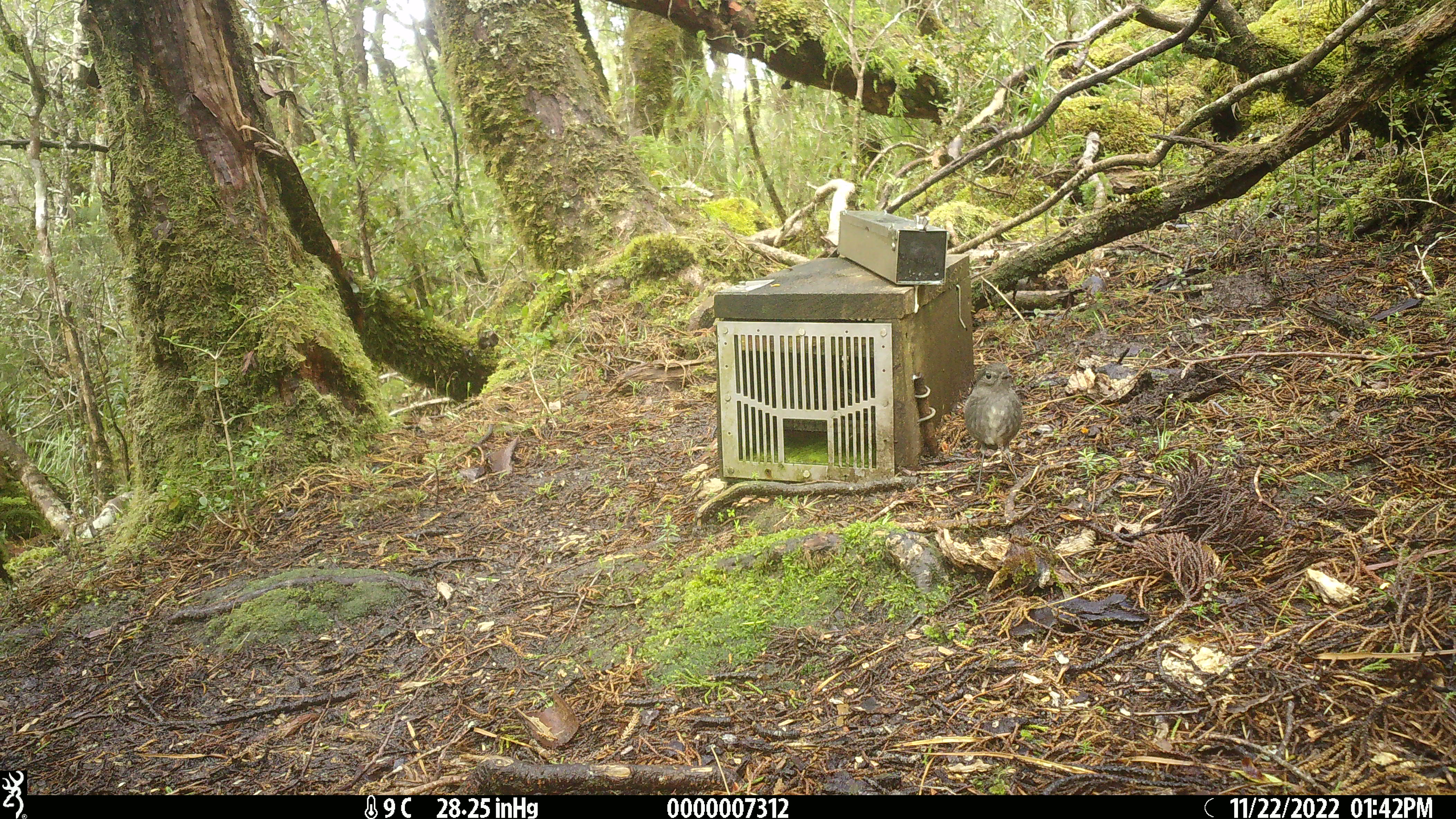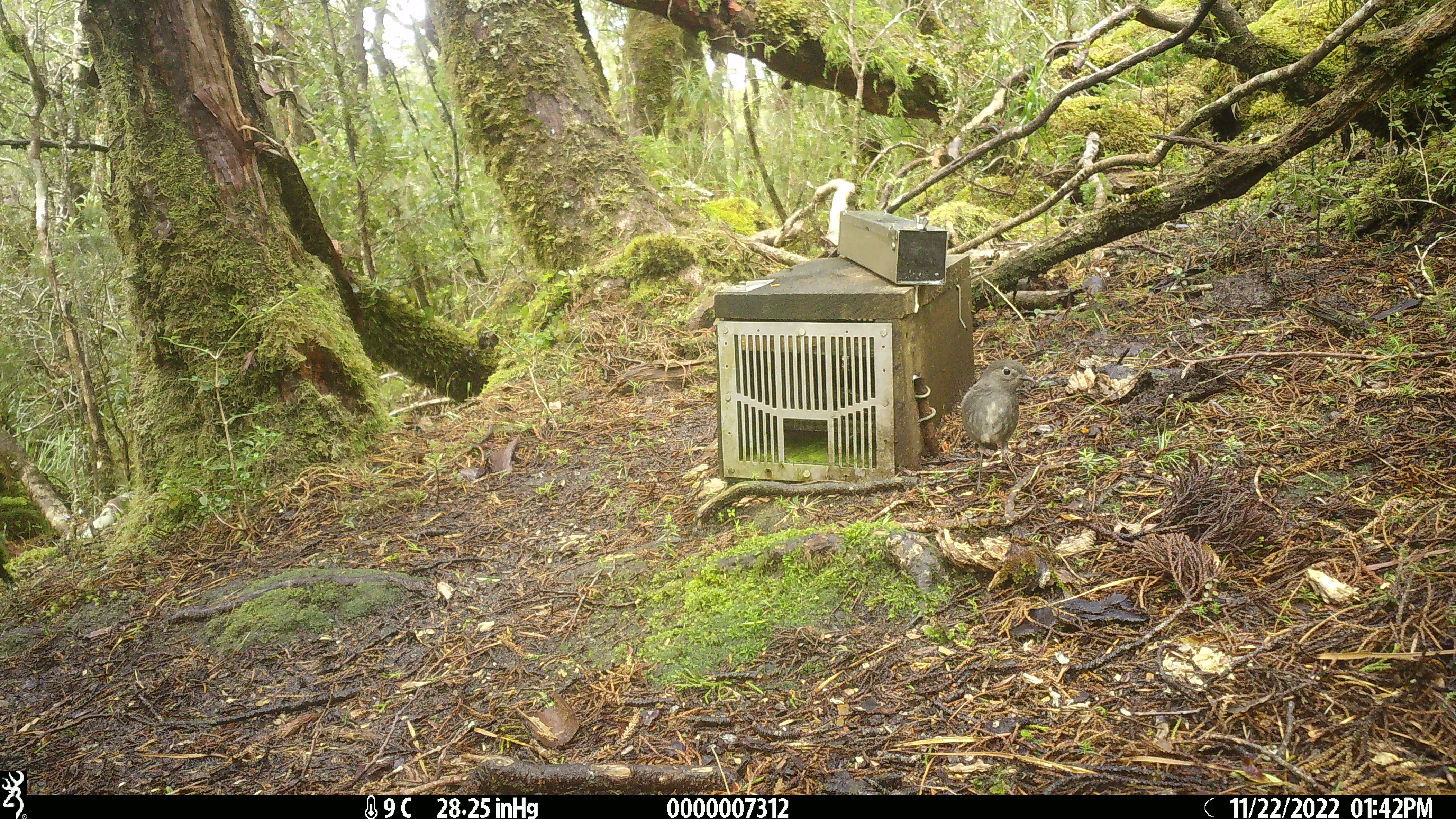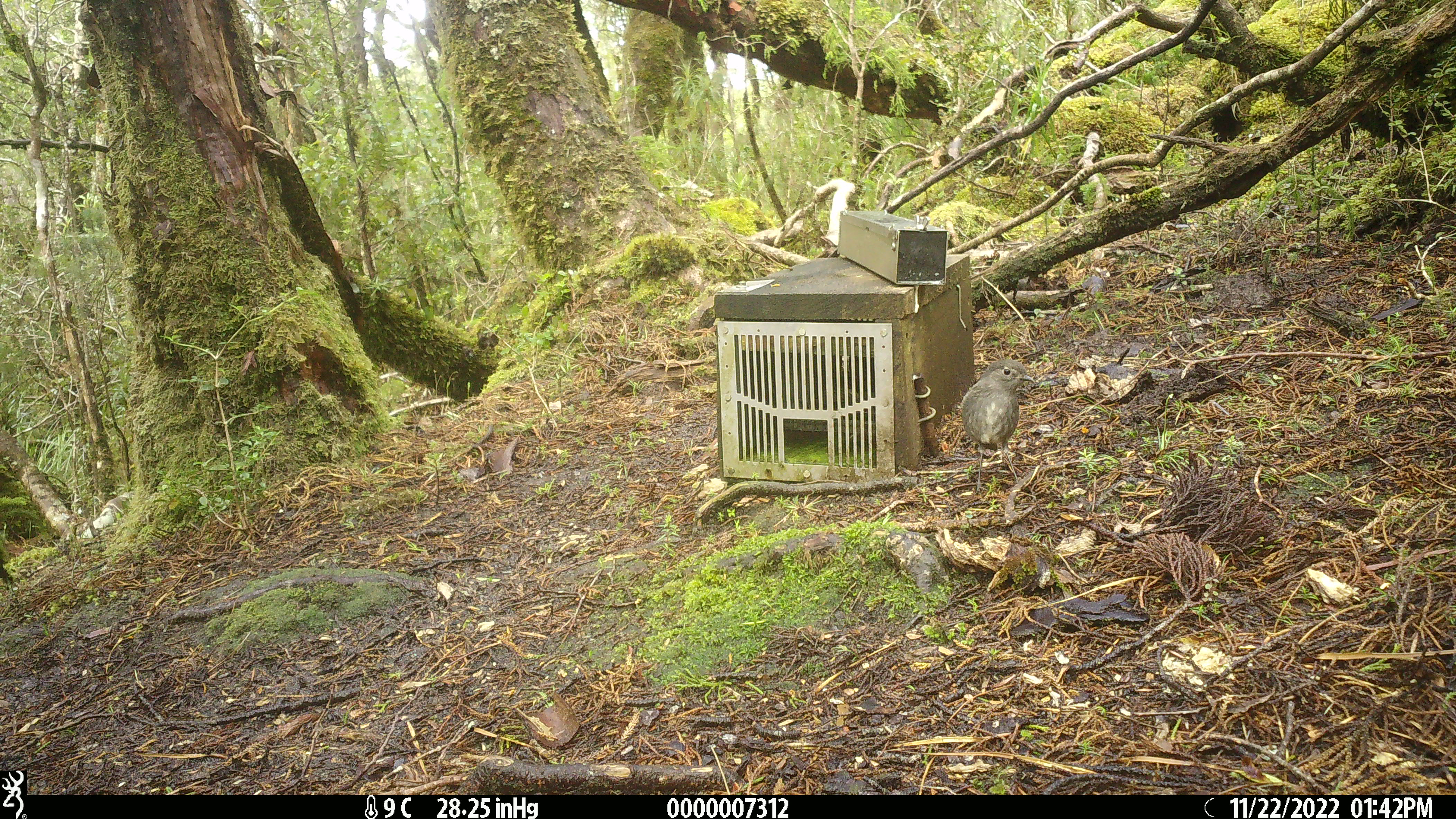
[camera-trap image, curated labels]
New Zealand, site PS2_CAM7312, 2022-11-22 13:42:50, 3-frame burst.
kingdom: Animalia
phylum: Chordata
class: Aves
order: Passeriformes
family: Petroicidae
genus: Petroica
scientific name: Petroica australis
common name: new zealand robin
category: robin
Robin (new zealand robin) (Petroica australis).